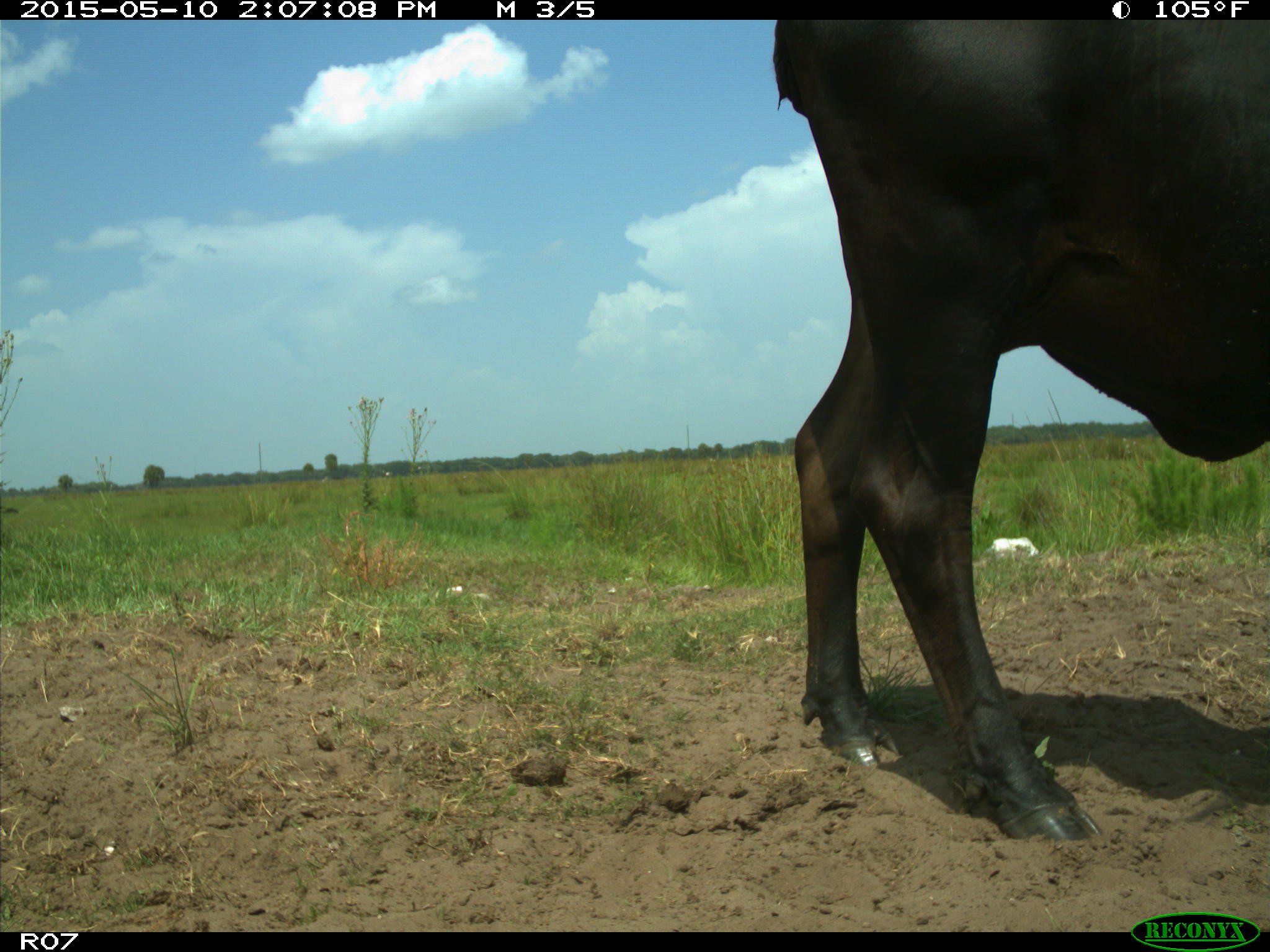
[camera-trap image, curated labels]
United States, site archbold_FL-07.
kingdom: Animalia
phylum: Chordata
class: Mammalia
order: Artiodactyla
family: Bovidae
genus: Bos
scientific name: Bos taurus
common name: domestic cow